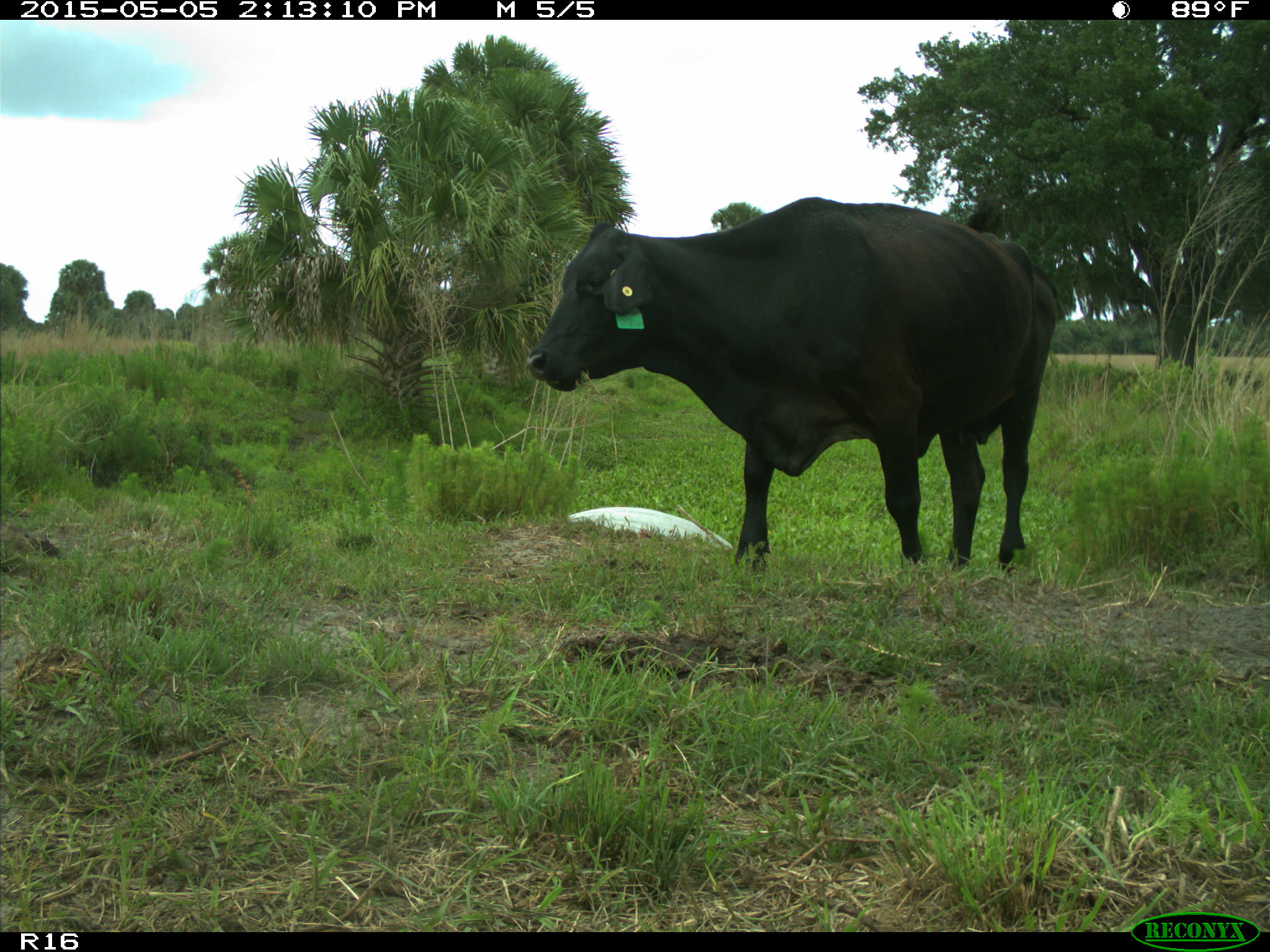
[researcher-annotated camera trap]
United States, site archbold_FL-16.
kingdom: Animalia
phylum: Chordata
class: Mammalia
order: Artiodactyla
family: Bovidae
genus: Bos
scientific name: Bos taurus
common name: domestic cow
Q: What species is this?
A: Bos taurus (domestic cow).